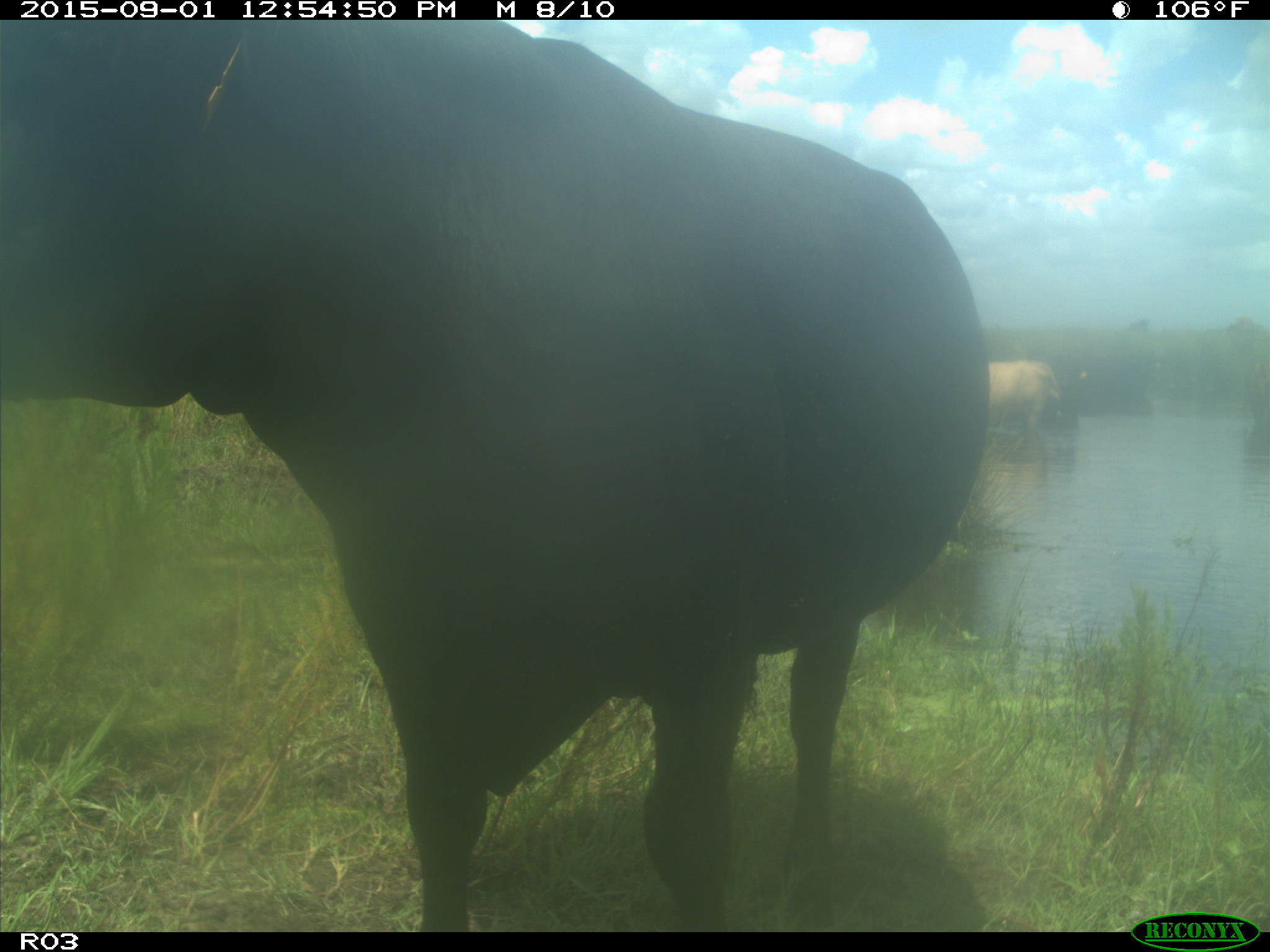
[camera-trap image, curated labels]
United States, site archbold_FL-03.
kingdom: Animalia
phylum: Chordata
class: Mammalia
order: Artiodactyla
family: Bovidae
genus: Bos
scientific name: Bos taurus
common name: domestic cow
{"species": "Bos taurus (domestic cow)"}